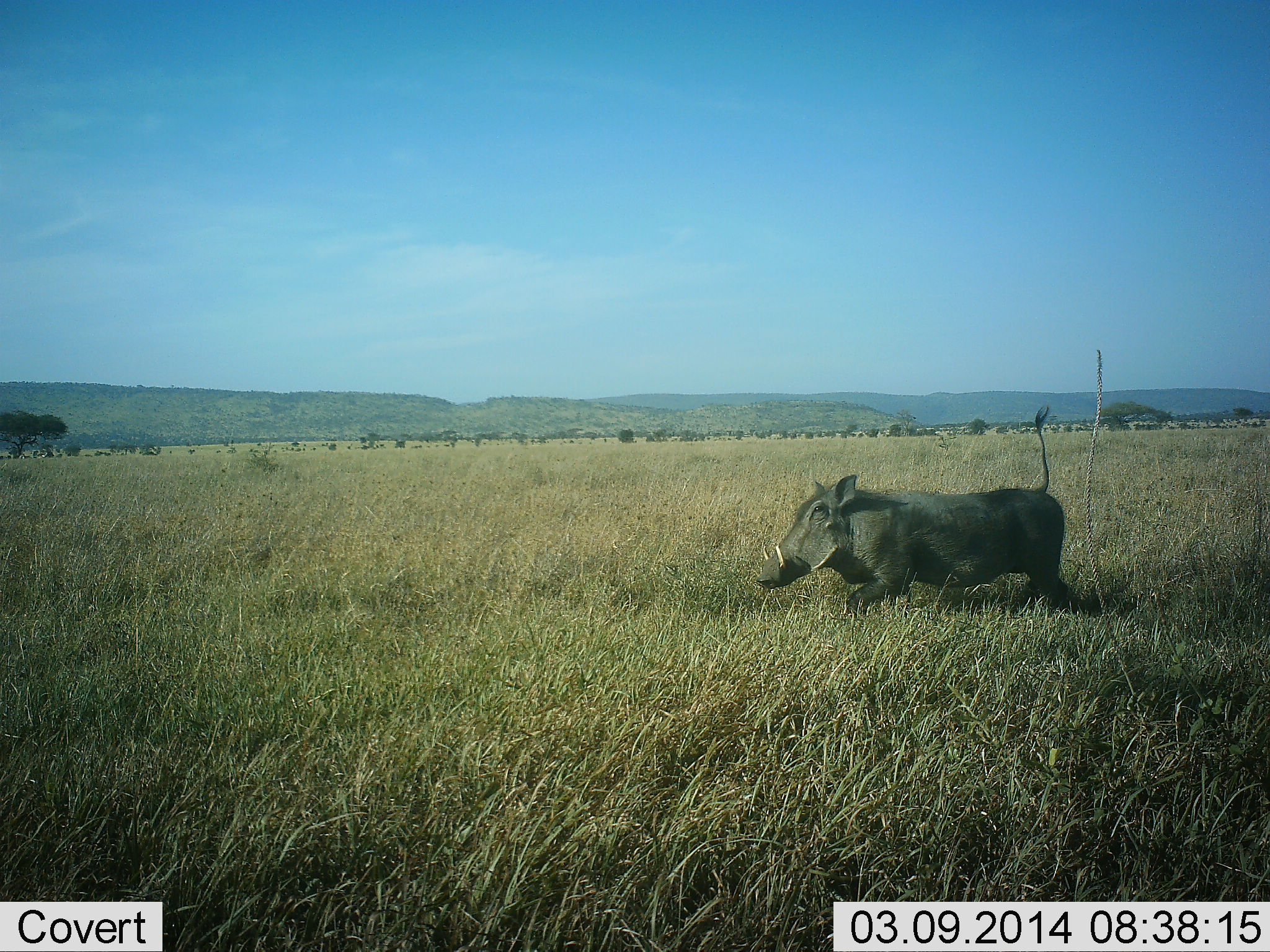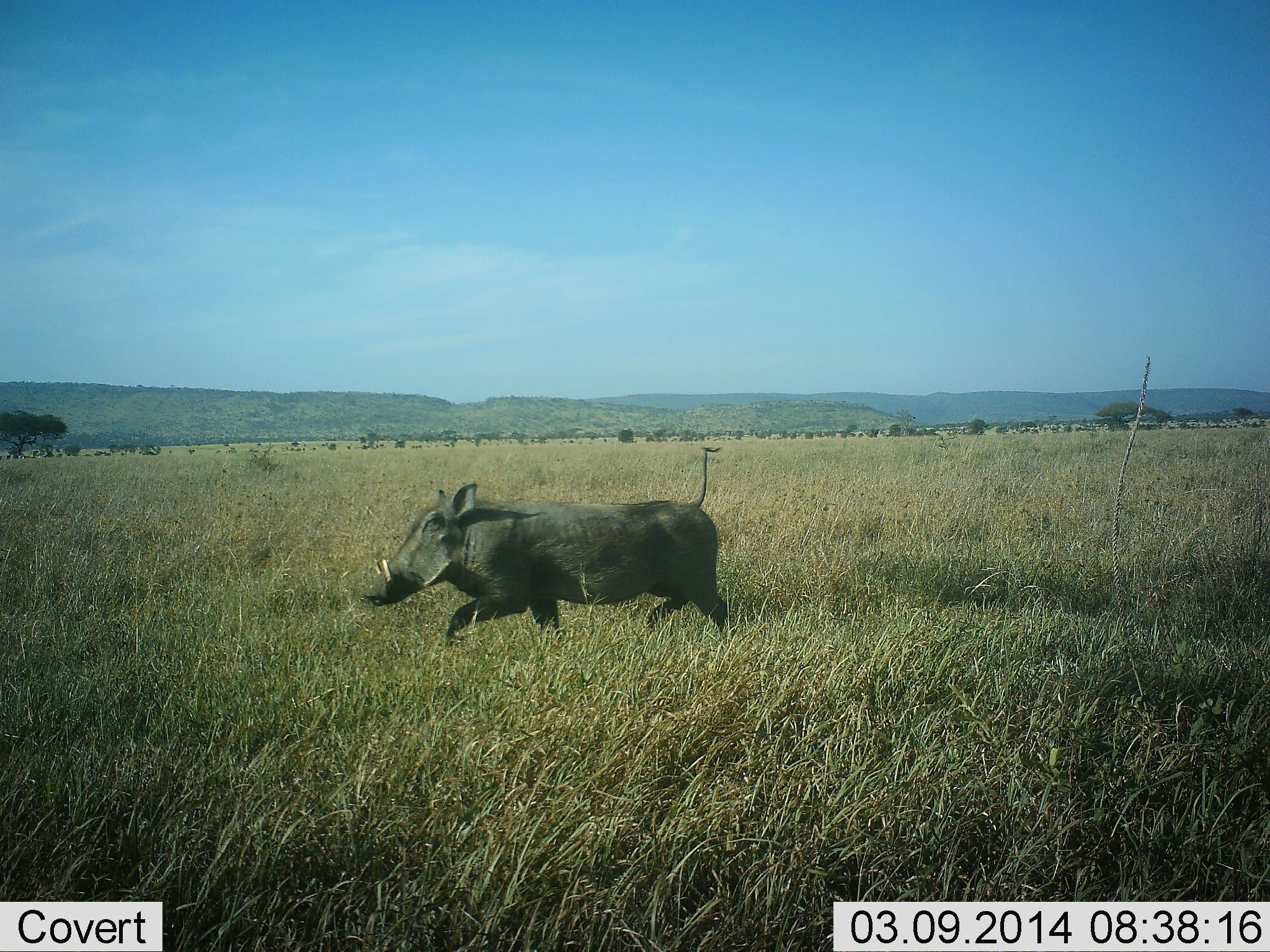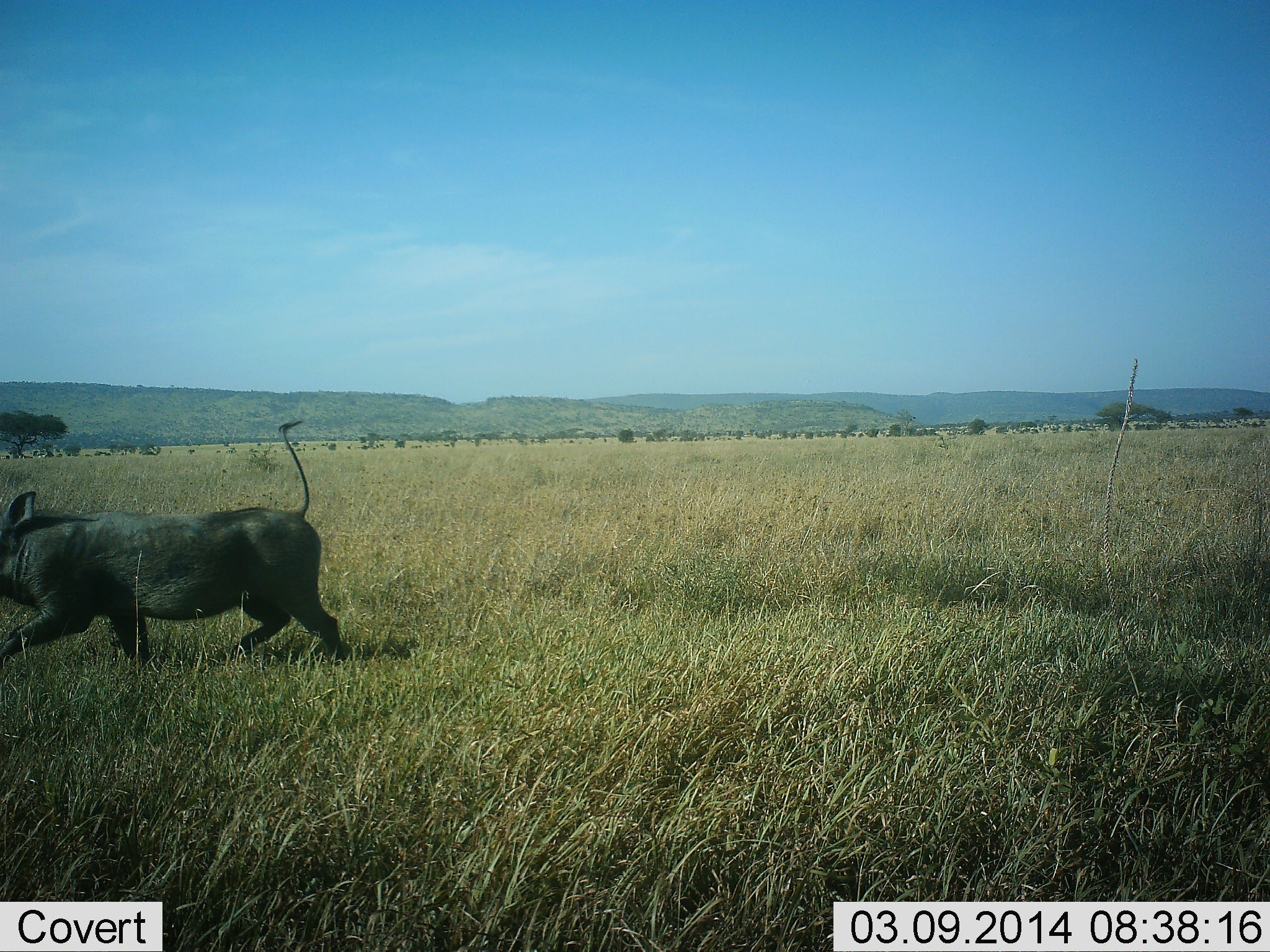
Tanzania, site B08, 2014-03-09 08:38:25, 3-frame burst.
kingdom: Animalia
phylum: Chordata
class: Mammalia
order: Artiodactyla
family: Suidae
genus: Phacochoerus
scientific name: Phacochoerus africanus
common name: warthog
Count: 1.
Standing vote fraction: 10%.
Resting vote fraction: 0%.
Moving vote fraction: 100%.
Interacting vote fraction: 0%.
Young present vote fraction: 0%.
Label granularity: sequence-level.